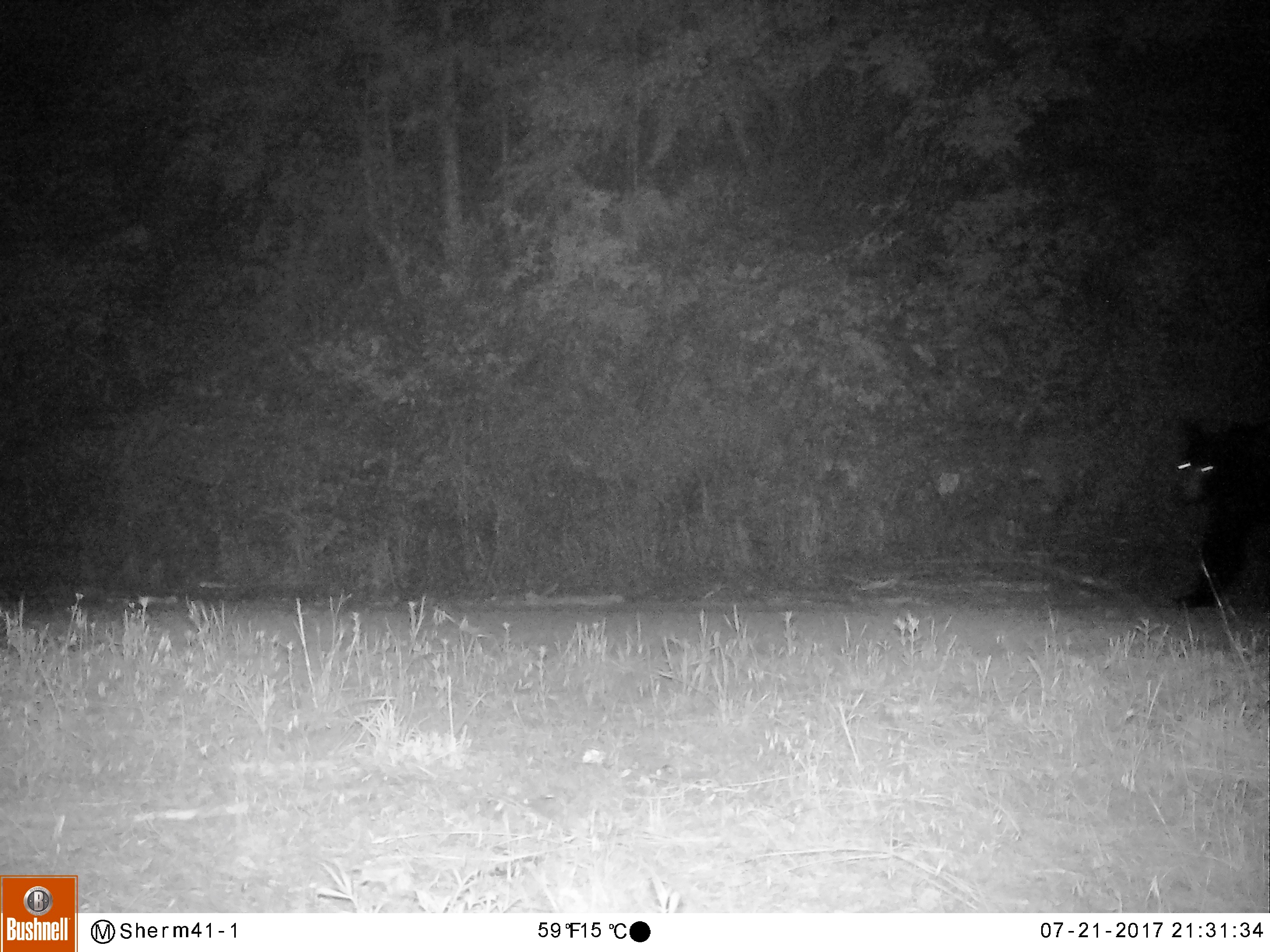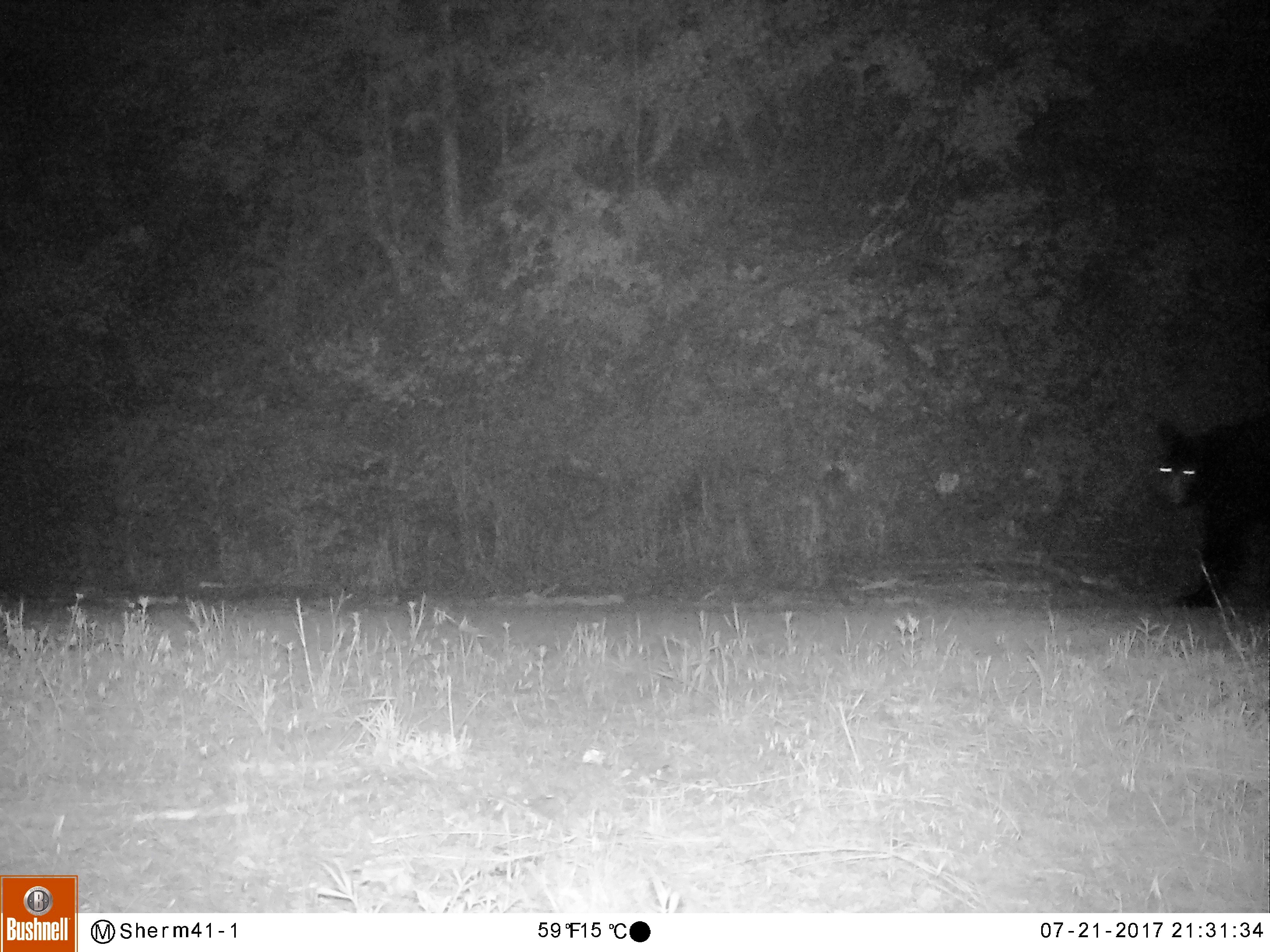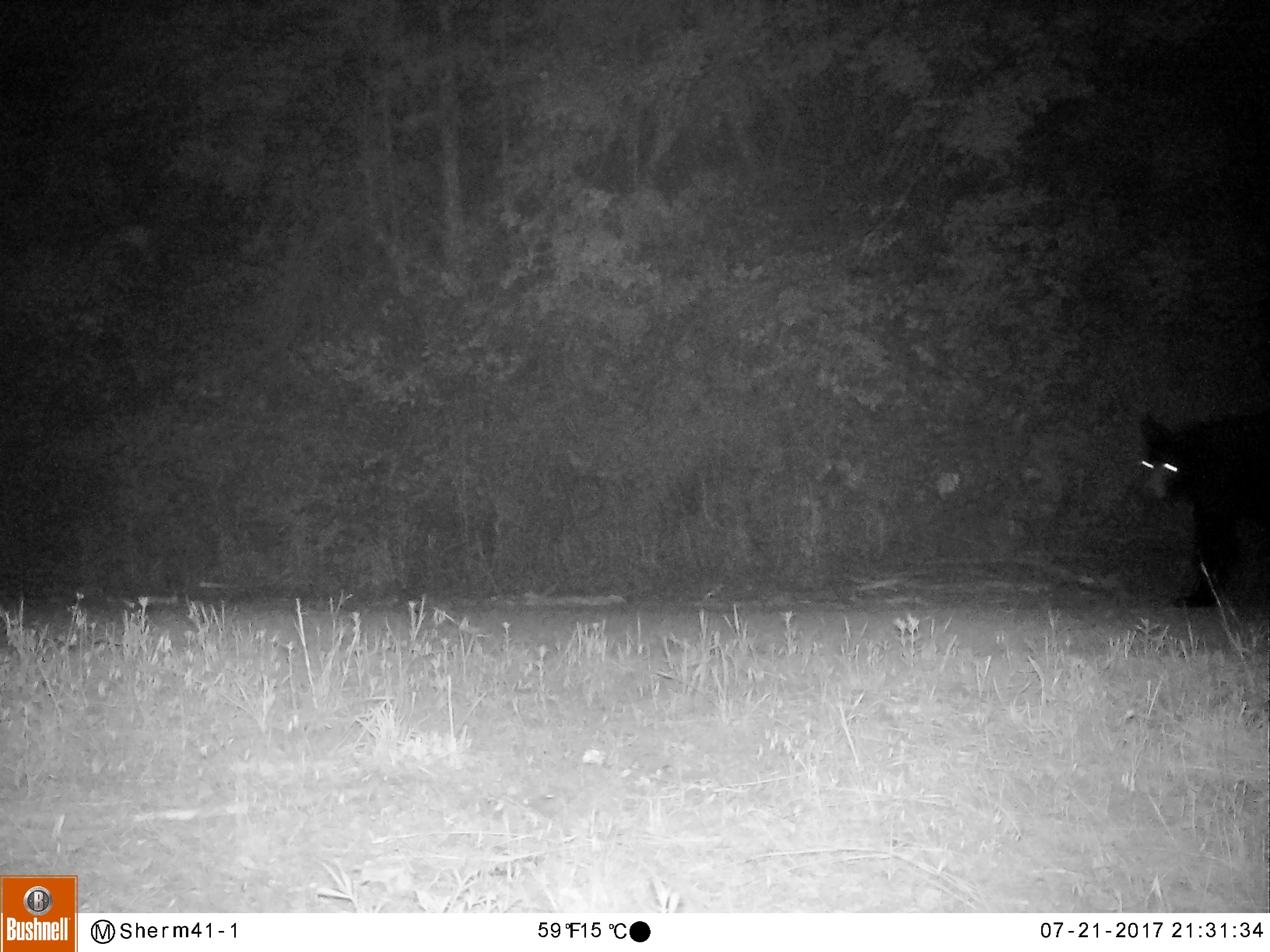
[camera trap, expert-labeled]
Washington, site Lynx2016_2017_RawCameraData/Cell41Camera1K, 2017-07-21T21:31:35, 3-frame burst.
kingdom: Animalia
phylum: Chordata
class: Mammalia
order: Carnivora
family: Ursidae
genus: Ursus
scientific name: Ursus americanus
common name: american black bear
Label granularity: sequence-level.